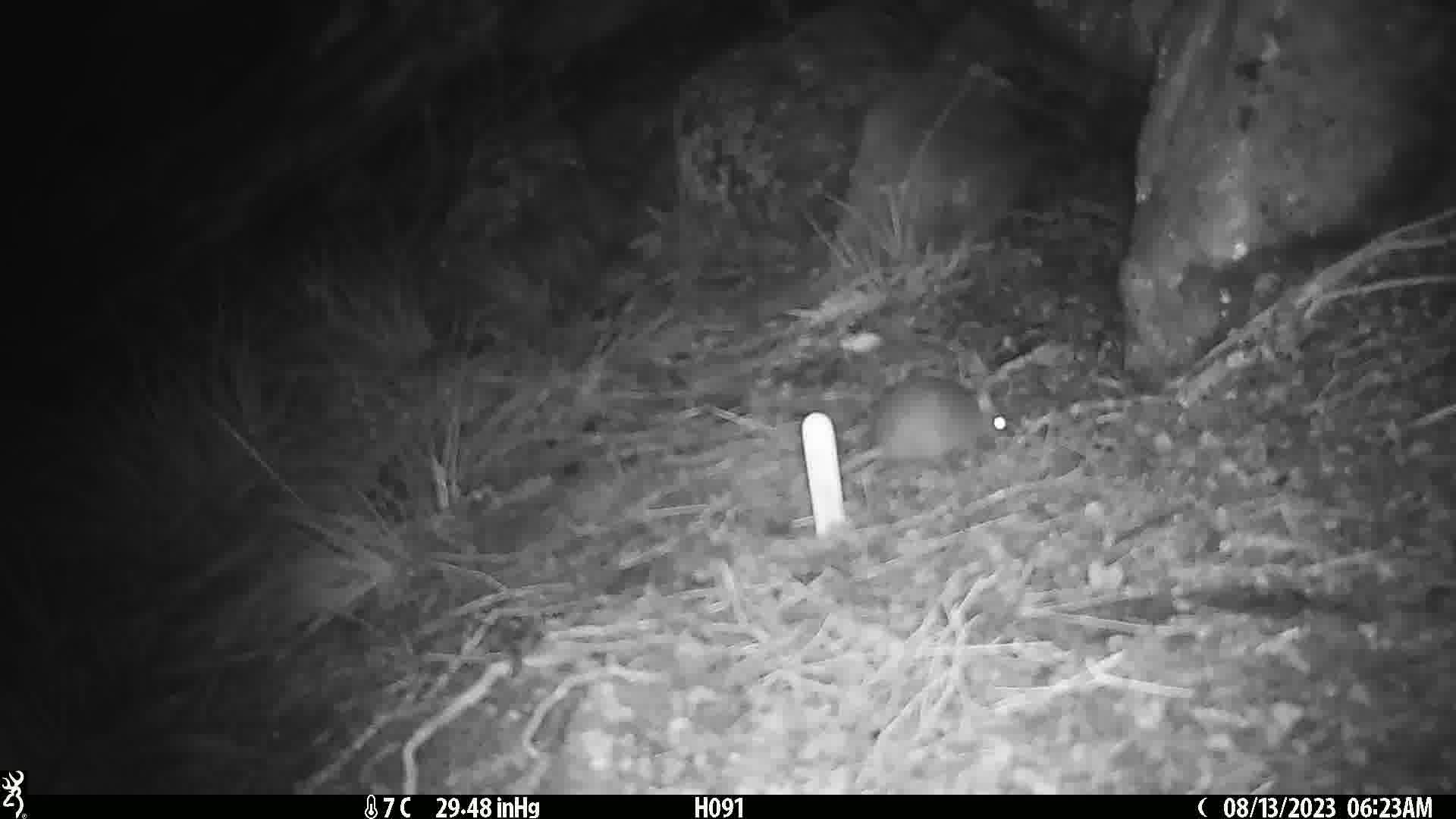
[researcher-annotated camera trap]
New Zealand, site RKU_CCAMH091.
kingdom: Animalia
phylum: Chordata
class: Mammalia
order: Rodentia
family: Muridae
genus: Rattus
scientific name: Rattus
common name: rat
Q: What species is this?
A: Rat (Rattus).